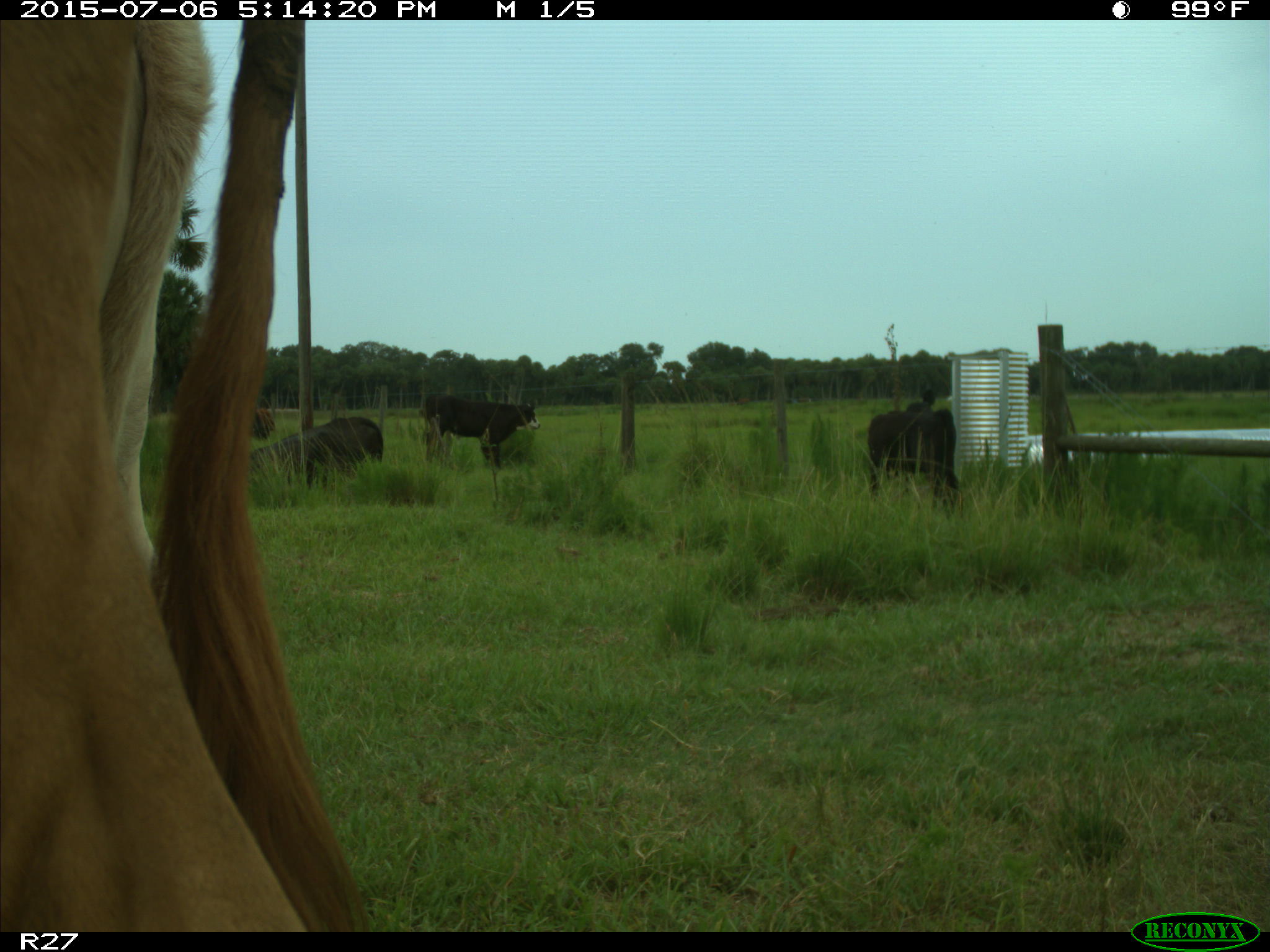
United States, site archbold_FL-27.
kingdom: Animalia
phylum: Chordata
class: Mammalia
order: Artiodactyla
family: Bovidae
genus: Bos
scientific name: Bos taurus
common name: domestic cow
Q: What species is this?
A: Bos taurus (domestic cow).